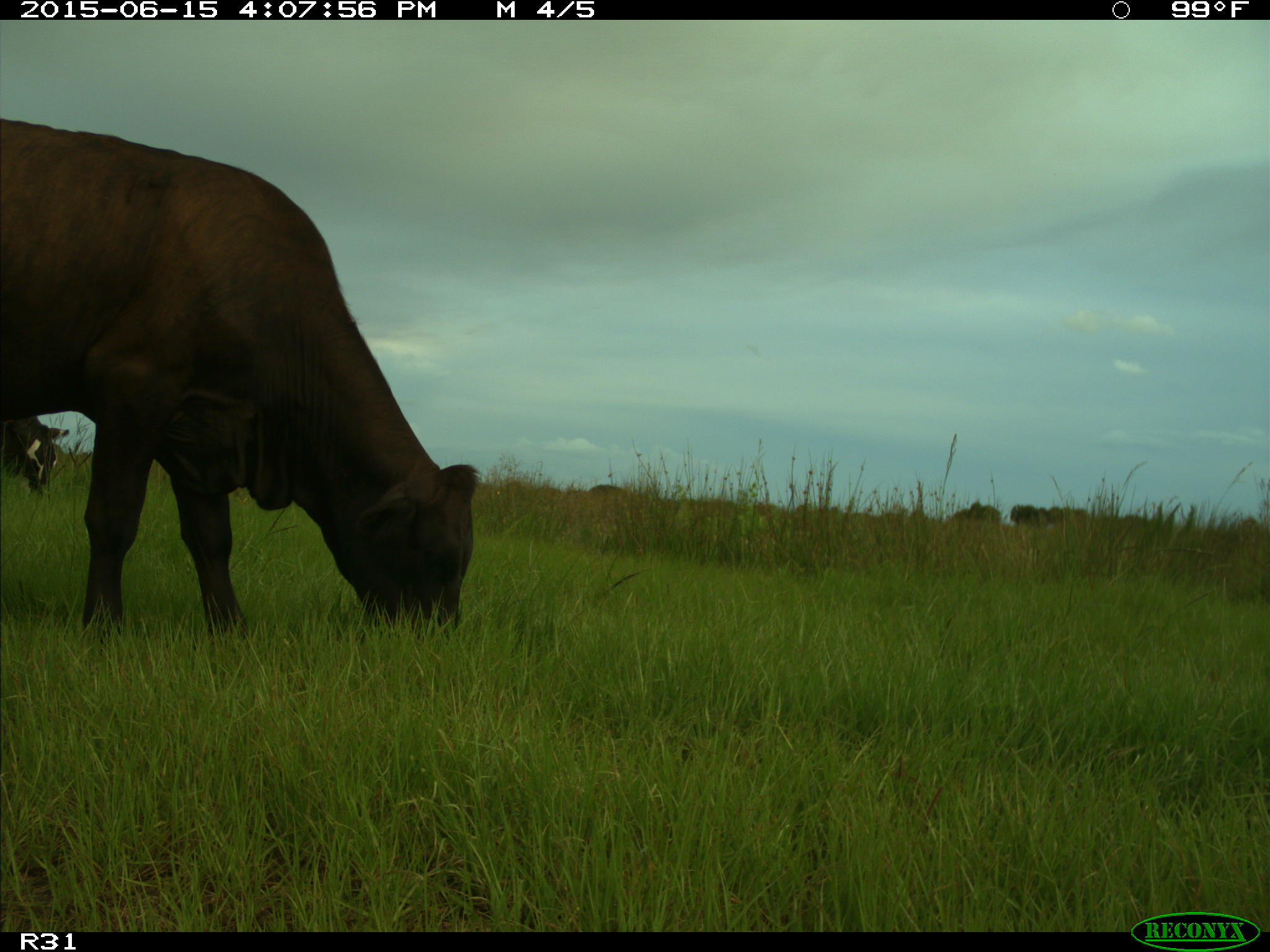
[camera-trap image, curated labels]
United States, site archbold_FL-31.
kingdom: Animalia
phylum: Chordata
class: Mammalia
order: Artiodactyla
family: Bovidae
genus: Bos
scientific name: Bos taurus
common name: domestic cow